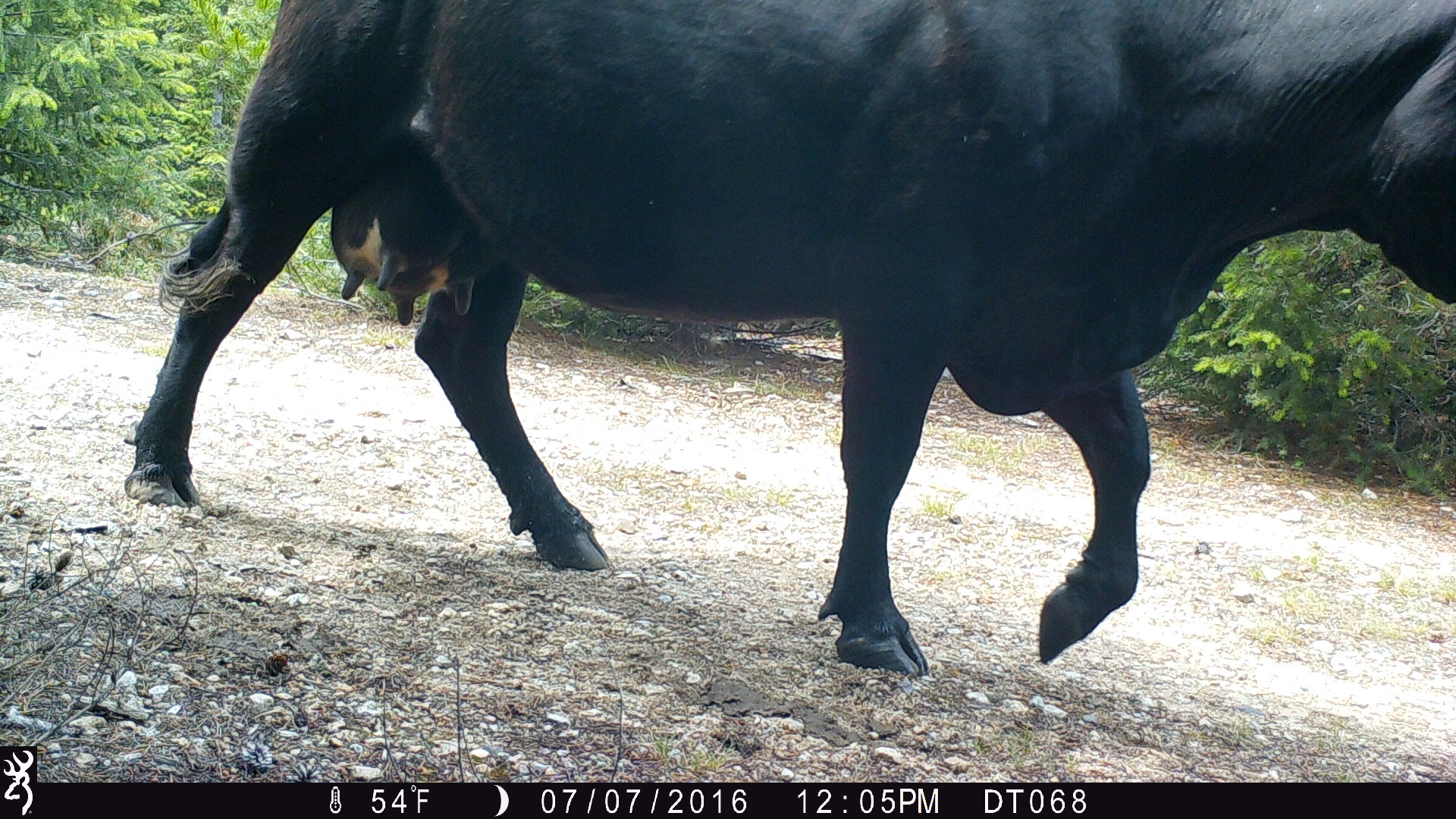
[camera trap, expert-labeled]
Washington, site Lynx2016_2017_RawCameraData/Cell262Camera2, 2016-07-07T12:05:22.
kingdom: Animalia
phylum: Chordata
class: Mammalia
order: Artiodactyla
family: Bovidae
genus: Bos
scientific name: Bos taurus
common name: domestic cattle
Domestic cattle (Bos taurus). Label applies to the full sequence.